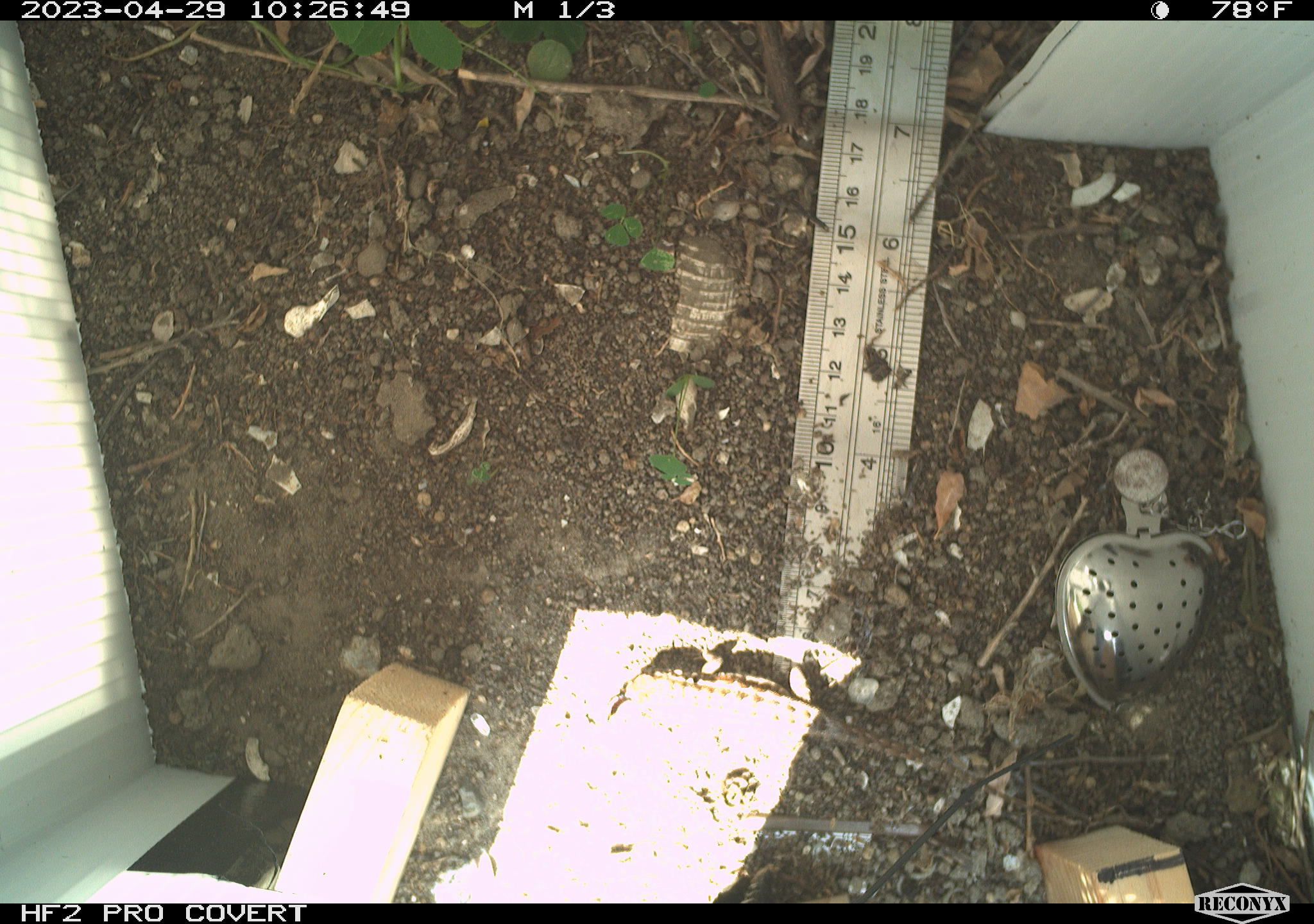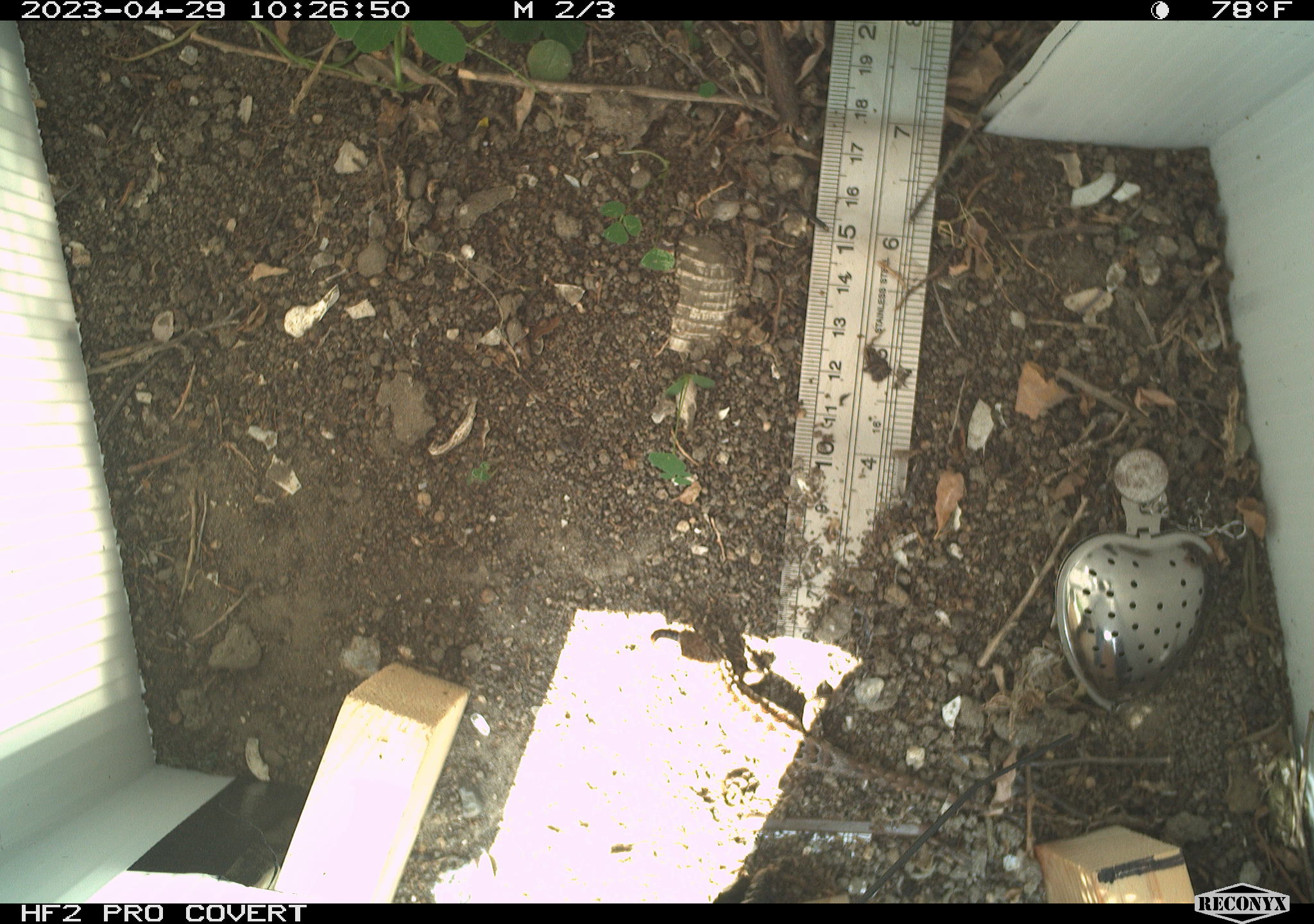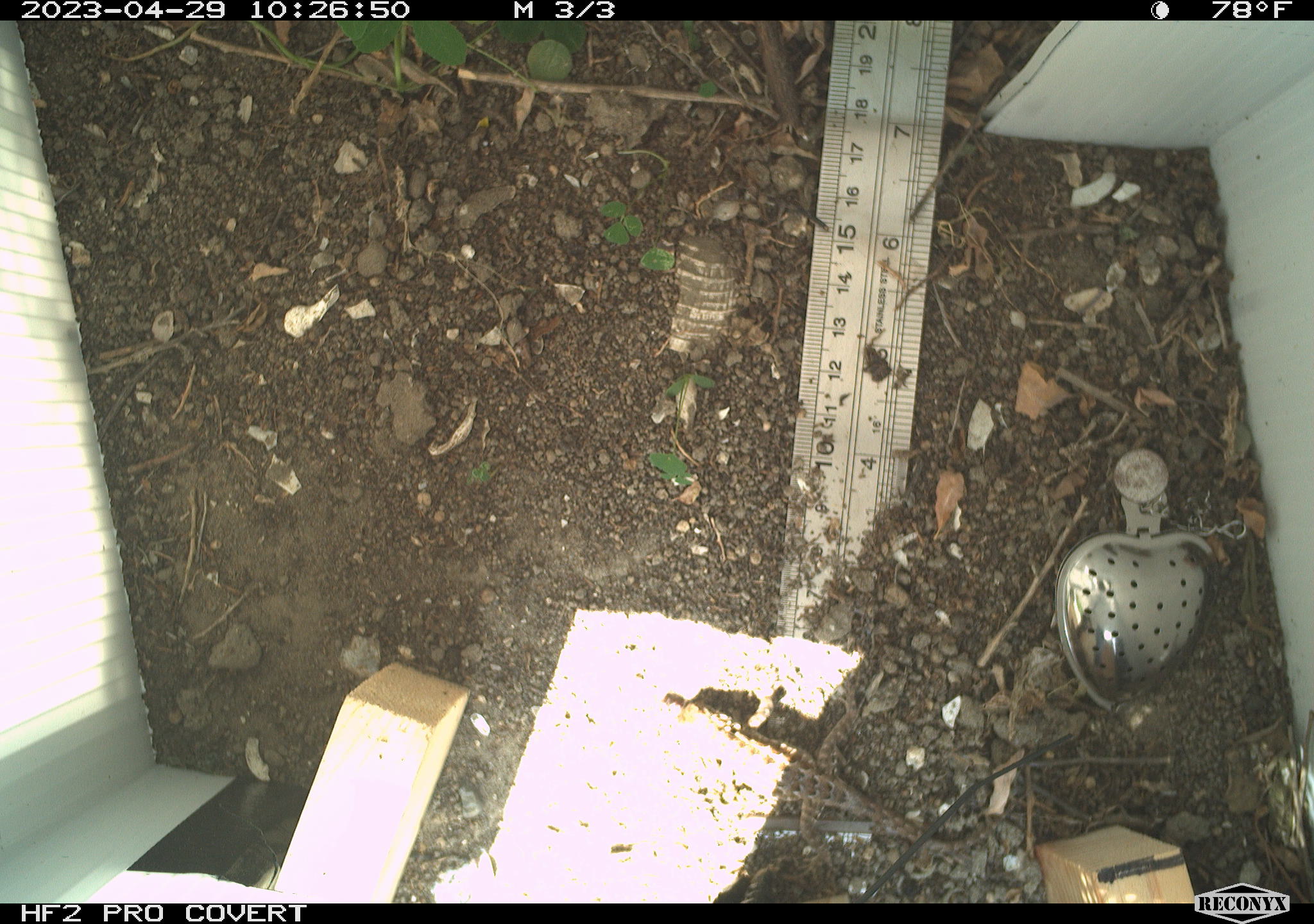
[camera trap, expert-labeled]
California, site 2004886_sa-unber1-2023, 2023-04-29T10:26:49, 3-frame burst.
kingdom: Animalia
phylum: Chordata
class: Reptilia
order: Squamata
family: Phrynosomatidae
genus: Sceloporus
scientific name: Sceloporus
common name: spiny lizards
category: sceloporus species